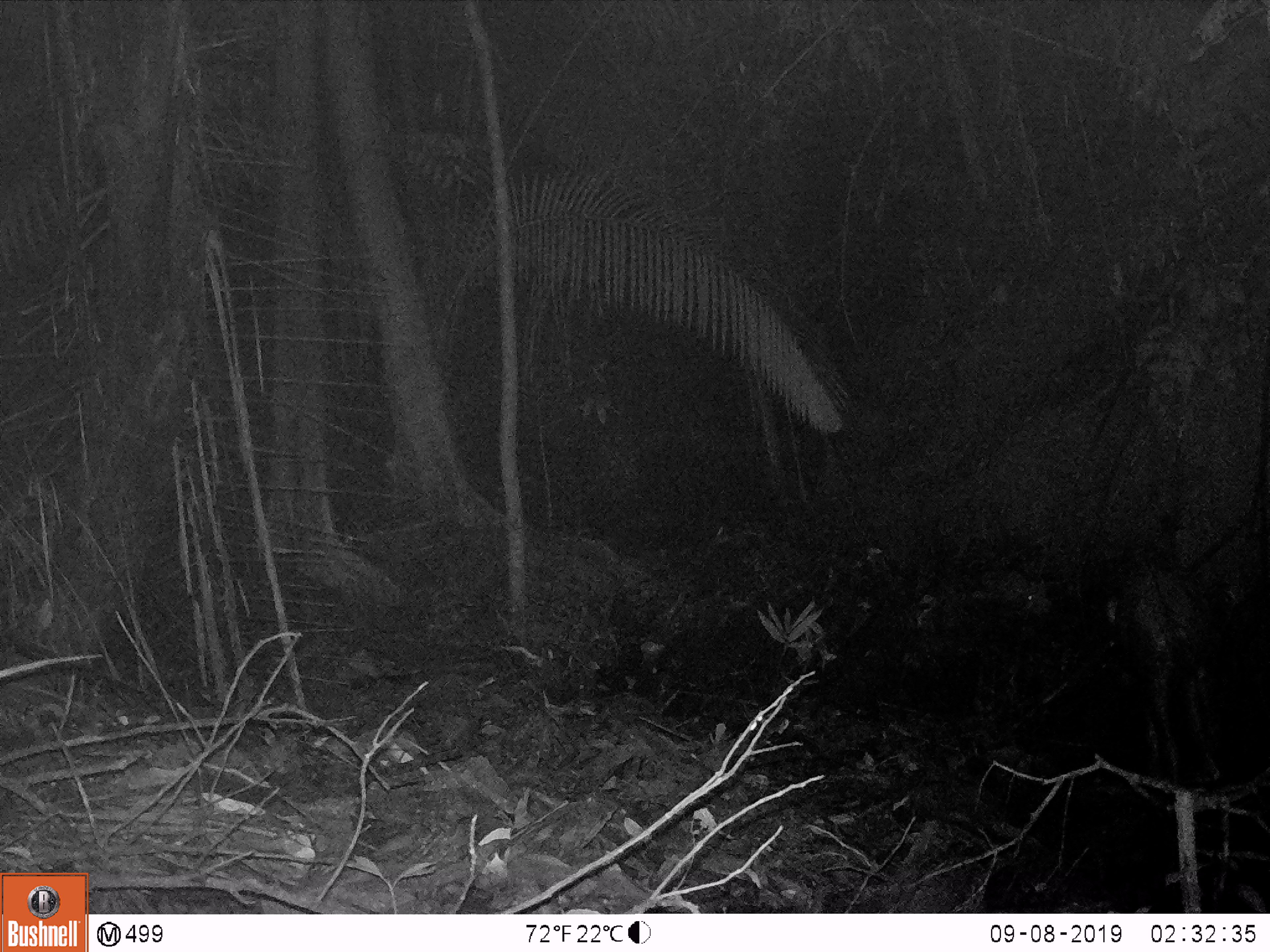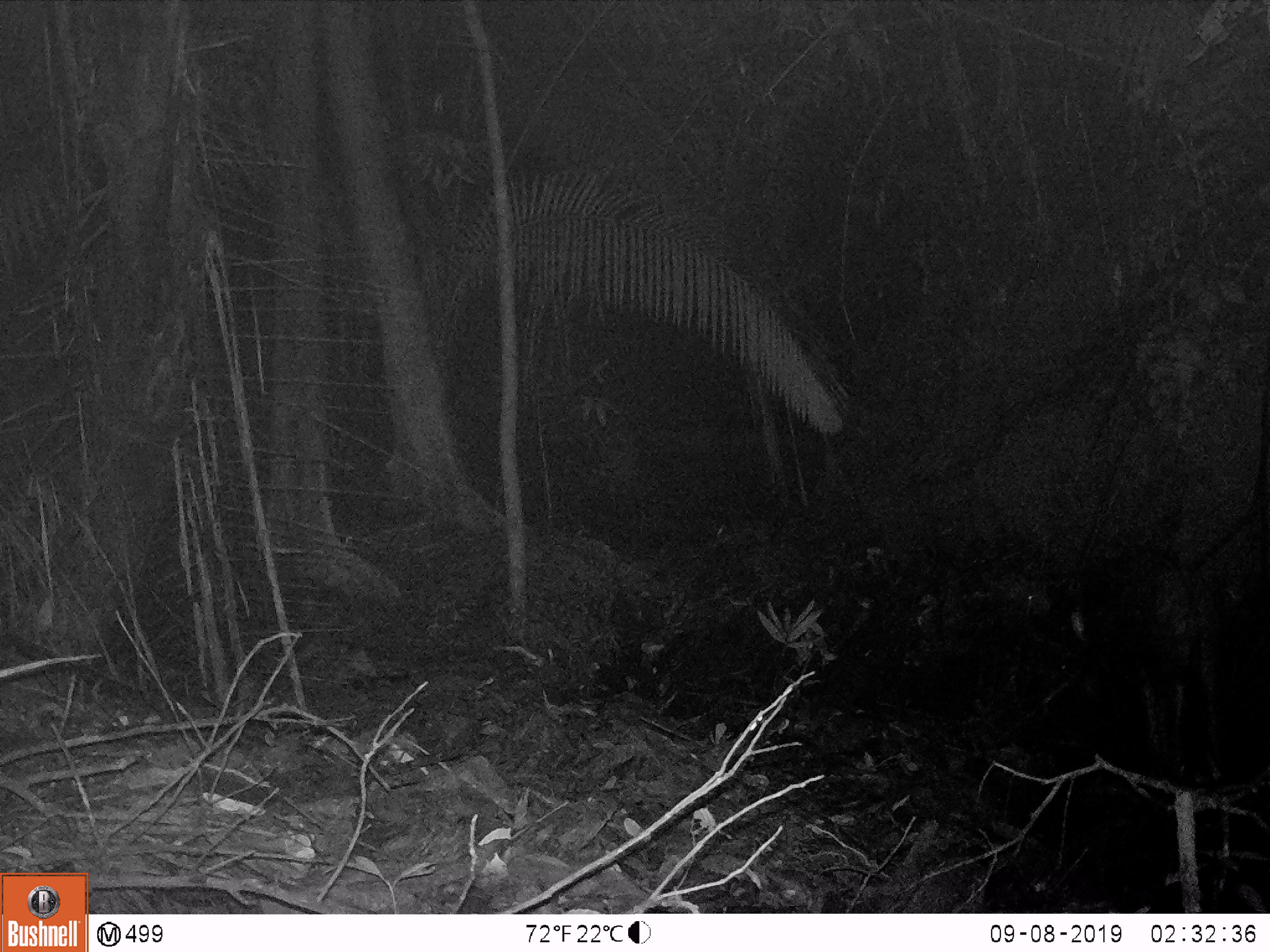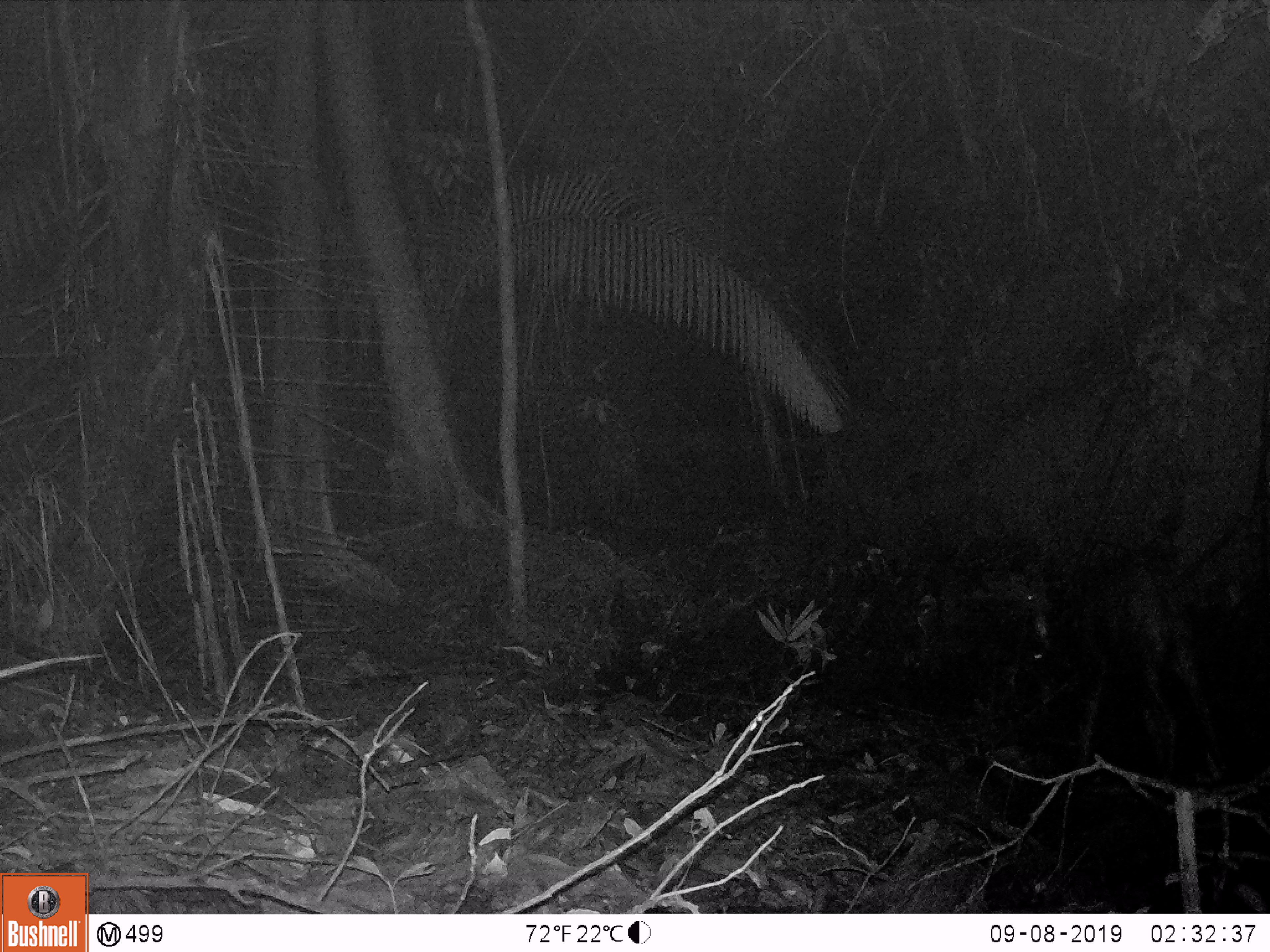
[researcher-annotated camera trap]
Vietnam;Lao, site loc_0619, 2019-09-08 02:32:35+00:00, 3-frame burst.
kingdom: Animalia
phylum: Chordata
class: Mammalia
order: Artiodactyla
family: Bovidae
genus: Capricornis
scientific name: Capricornis sumatraensis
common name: chinese serow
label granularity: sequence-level